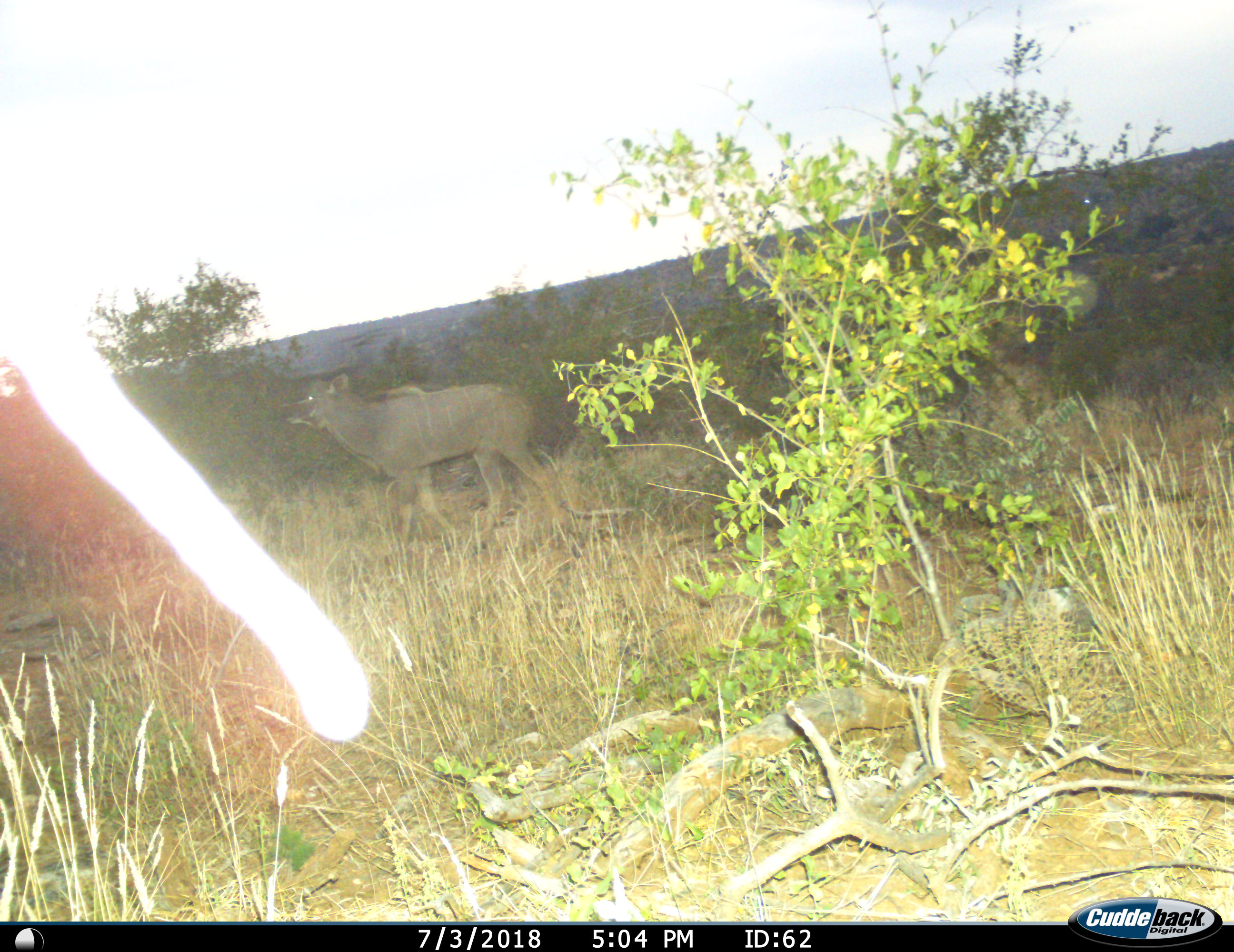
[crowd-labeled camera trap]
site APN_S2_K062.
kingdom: Animalia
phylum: Chordata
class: Mammalia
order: Artiodactyla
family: Bovidae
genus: Tragelaphus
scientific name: Tragelaphus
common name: kudu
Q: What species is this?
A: Kudu (Tragelaphus).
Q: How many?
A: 1.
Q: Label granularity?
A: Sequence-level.